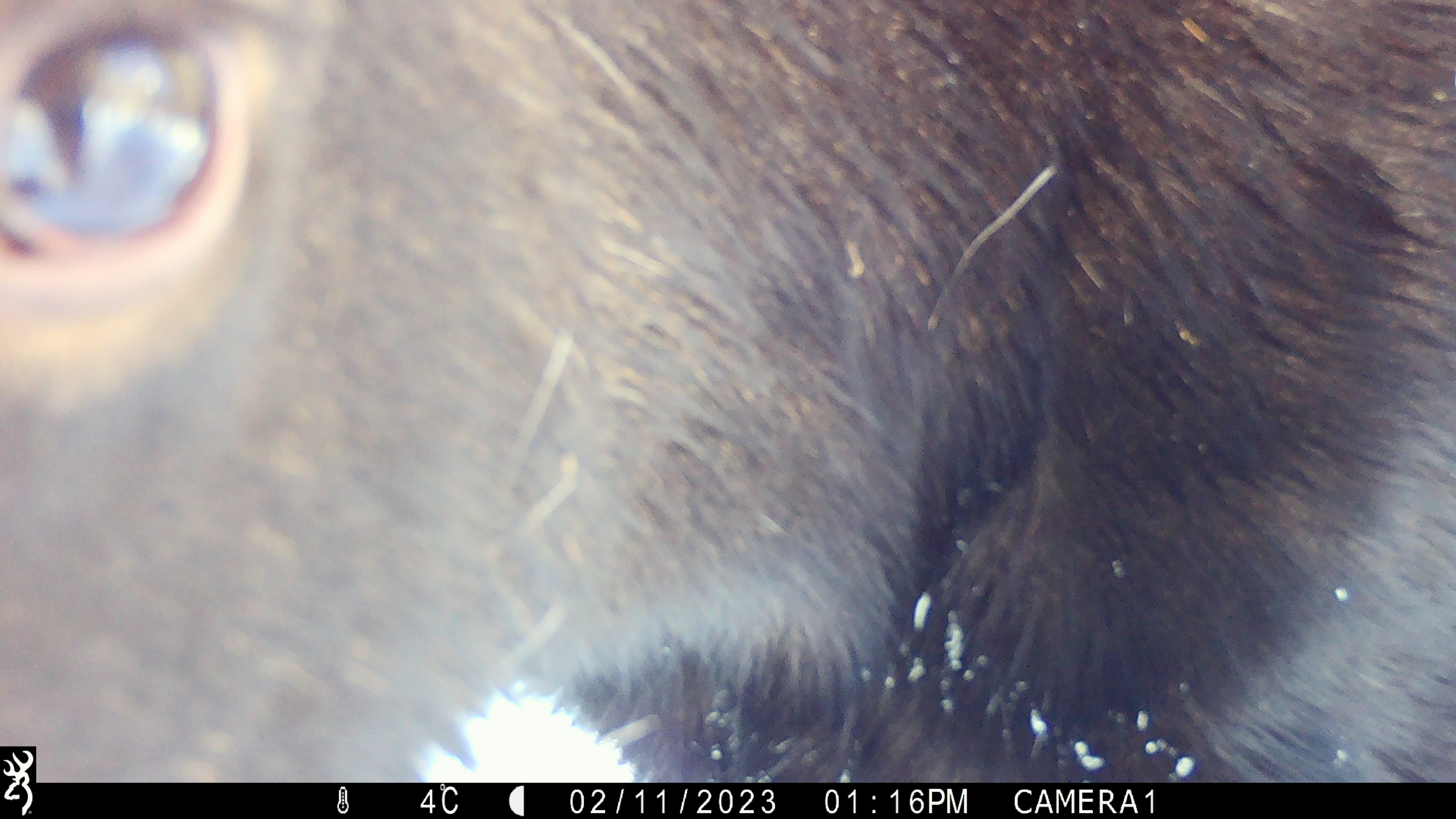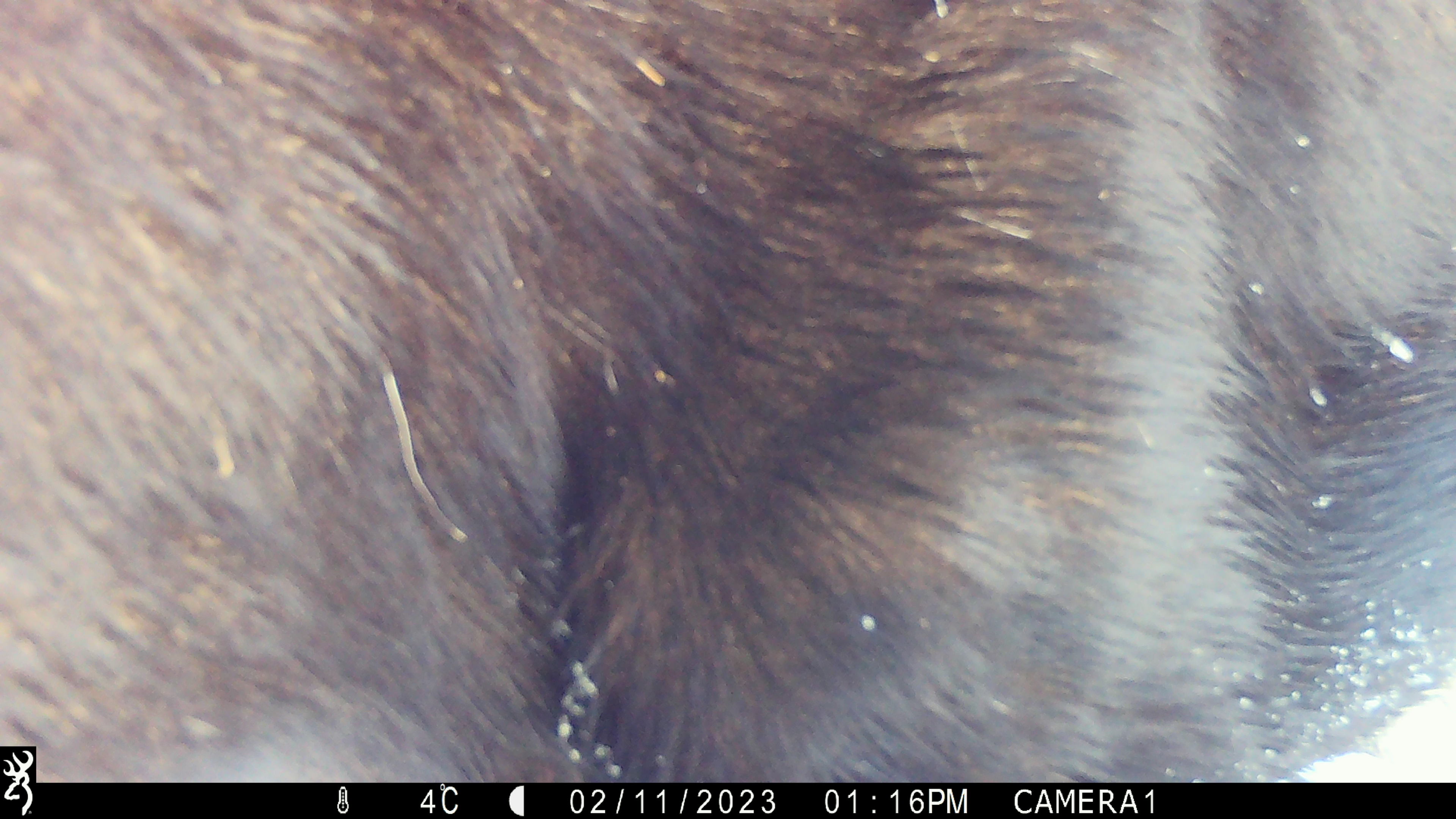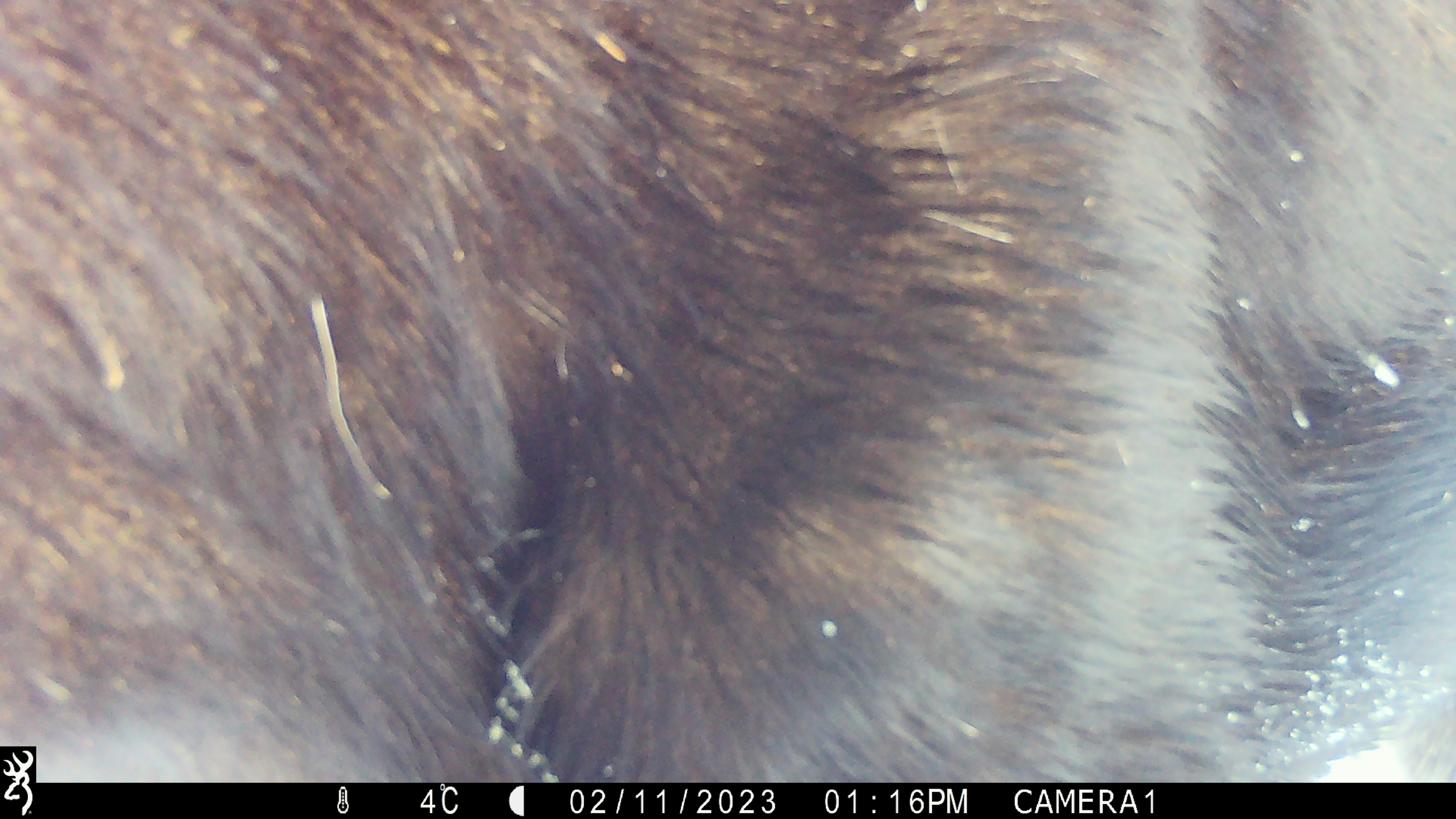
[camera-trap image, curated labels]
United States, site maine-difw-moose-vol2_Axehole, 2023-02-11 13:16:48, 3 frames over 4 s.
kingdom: Animalia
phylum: Chordata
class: Mammalia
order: Artiodactyla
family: Cervidae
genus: Alces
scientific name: Alces alces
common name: moose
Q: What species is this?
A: Moose (Alces alces).